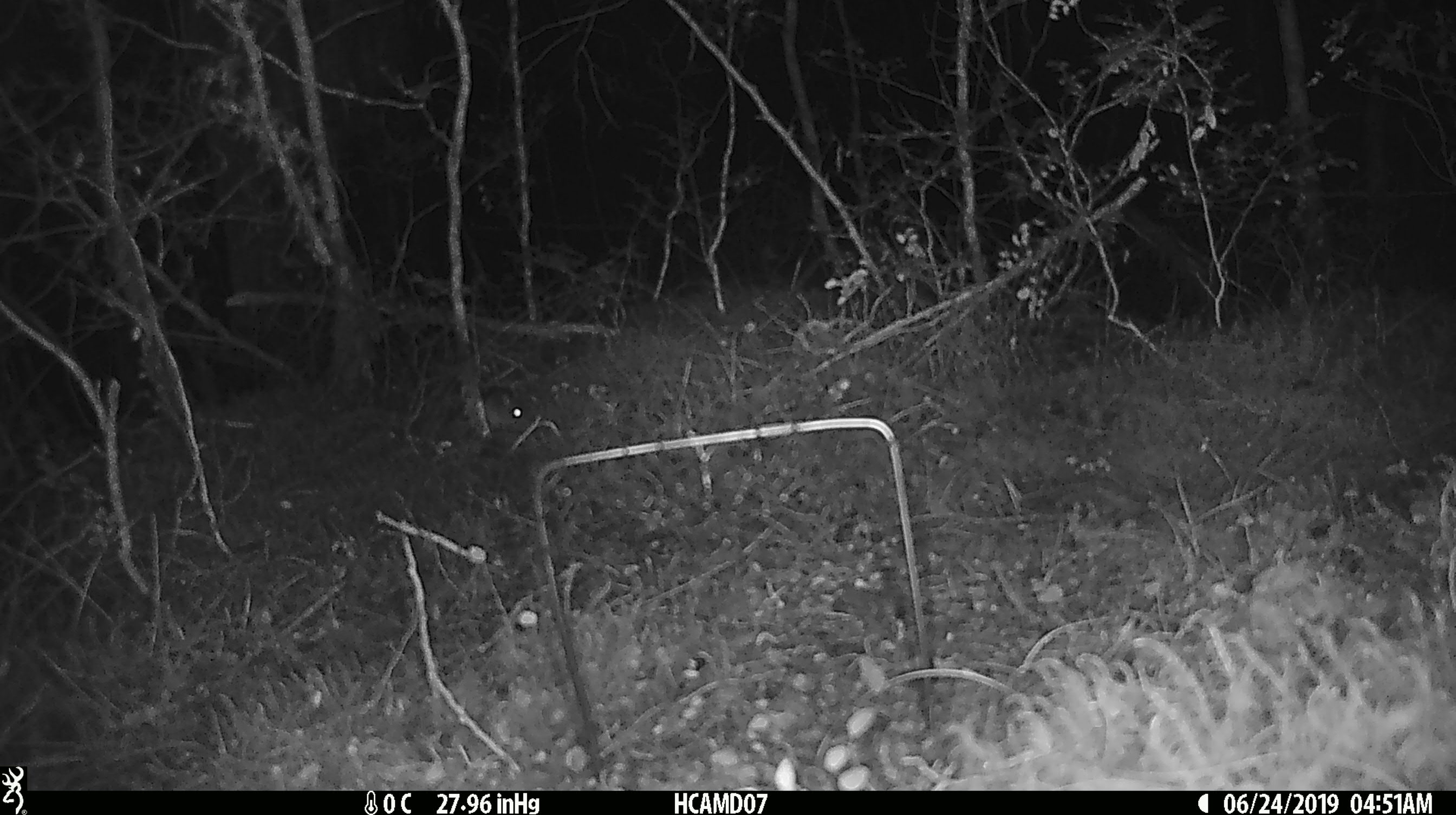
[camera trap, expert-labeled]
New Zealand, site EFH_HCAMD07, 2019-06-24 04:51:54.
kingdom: Animalia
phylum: Chordata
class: Mammalia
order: Rodentia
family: Muridae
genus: Mus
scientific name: Mus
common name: mouse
Mouse (Mus).